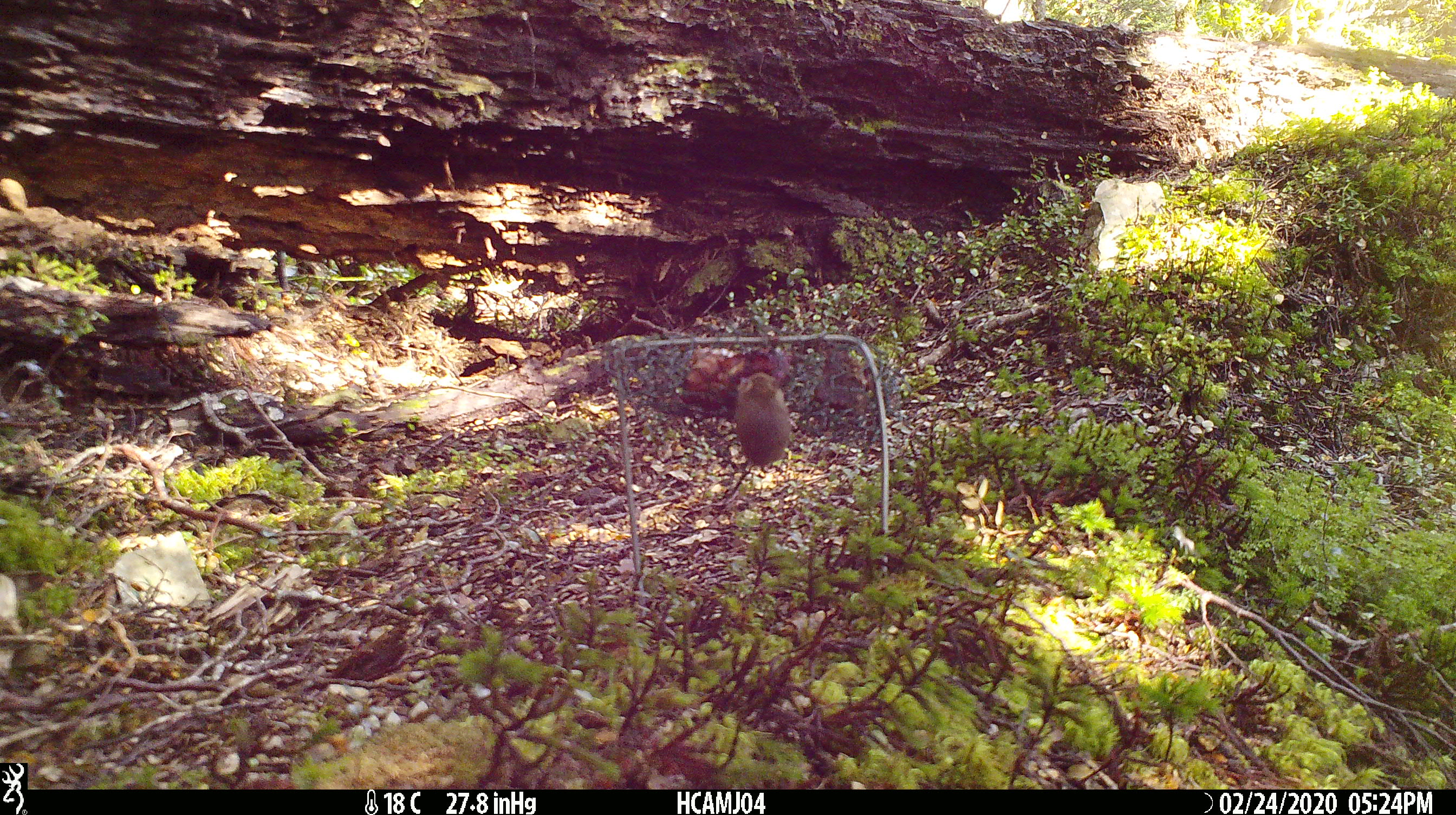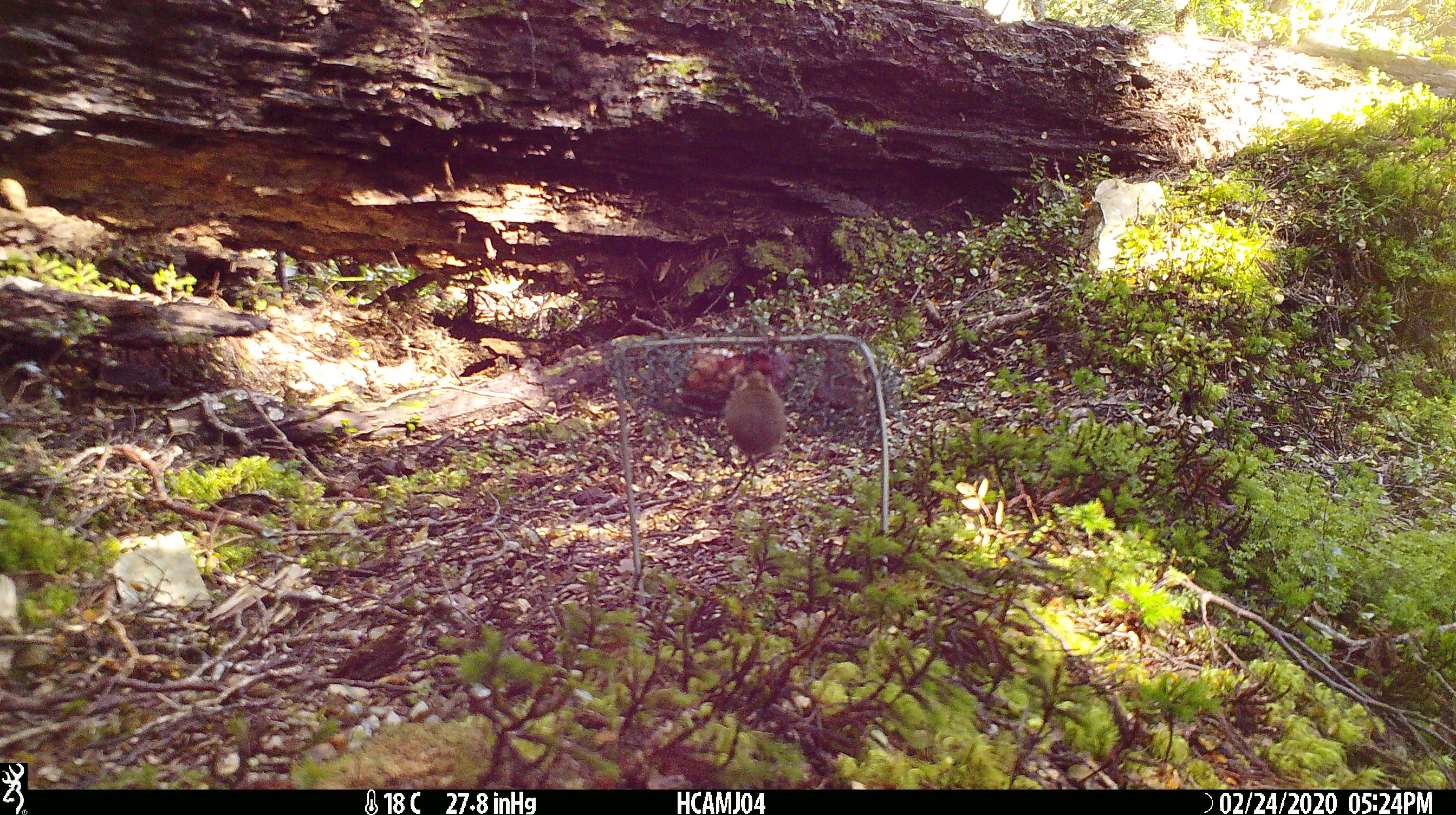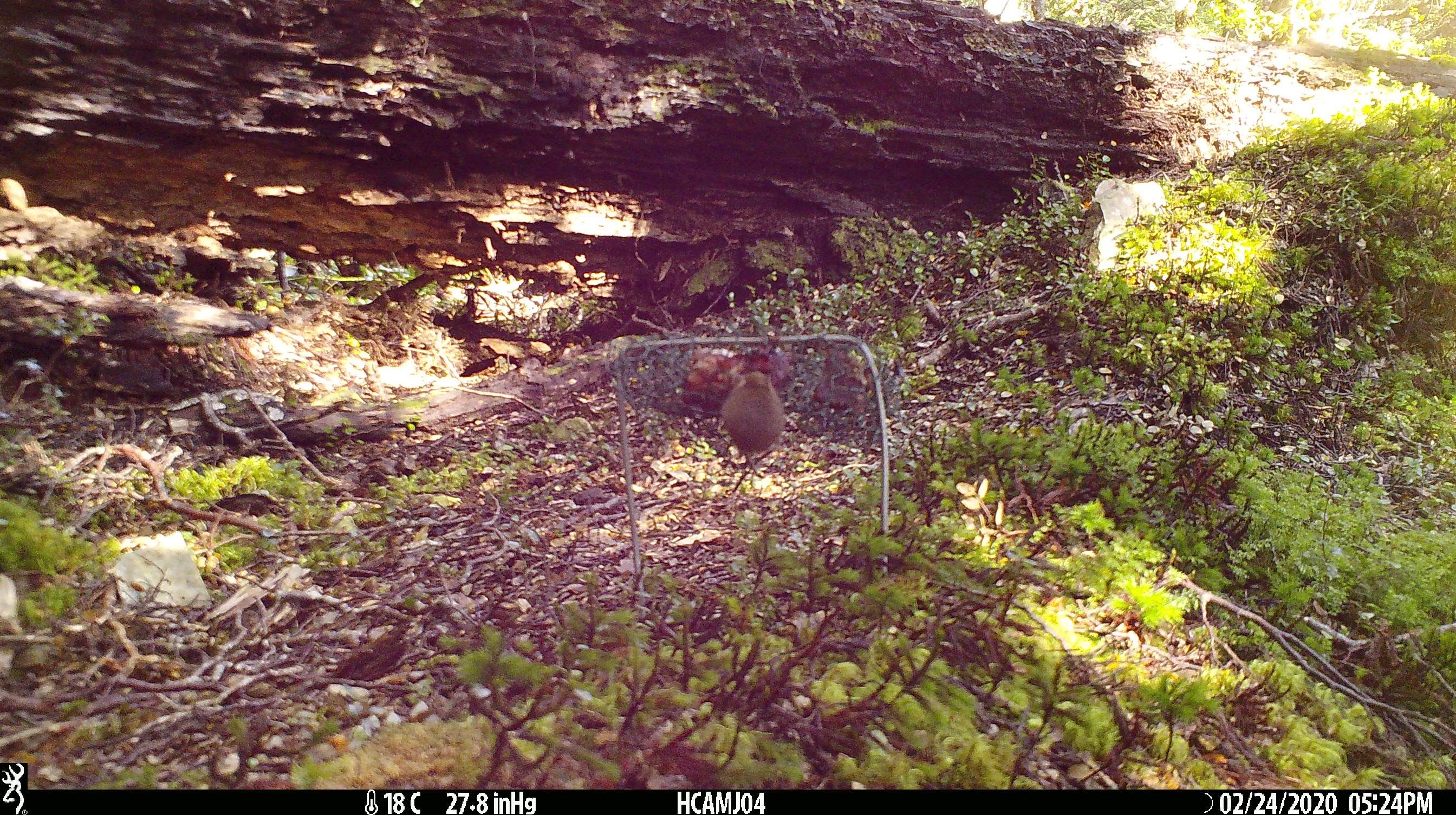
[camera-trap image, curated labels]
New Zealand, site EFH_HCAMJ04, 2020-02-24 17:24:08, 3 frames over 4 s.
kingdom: Animalia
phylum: Chordata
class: Mammalia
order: Rodentia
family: Muridae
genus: Mus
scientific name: Mus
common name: mouse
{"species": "mouse (Mus)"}